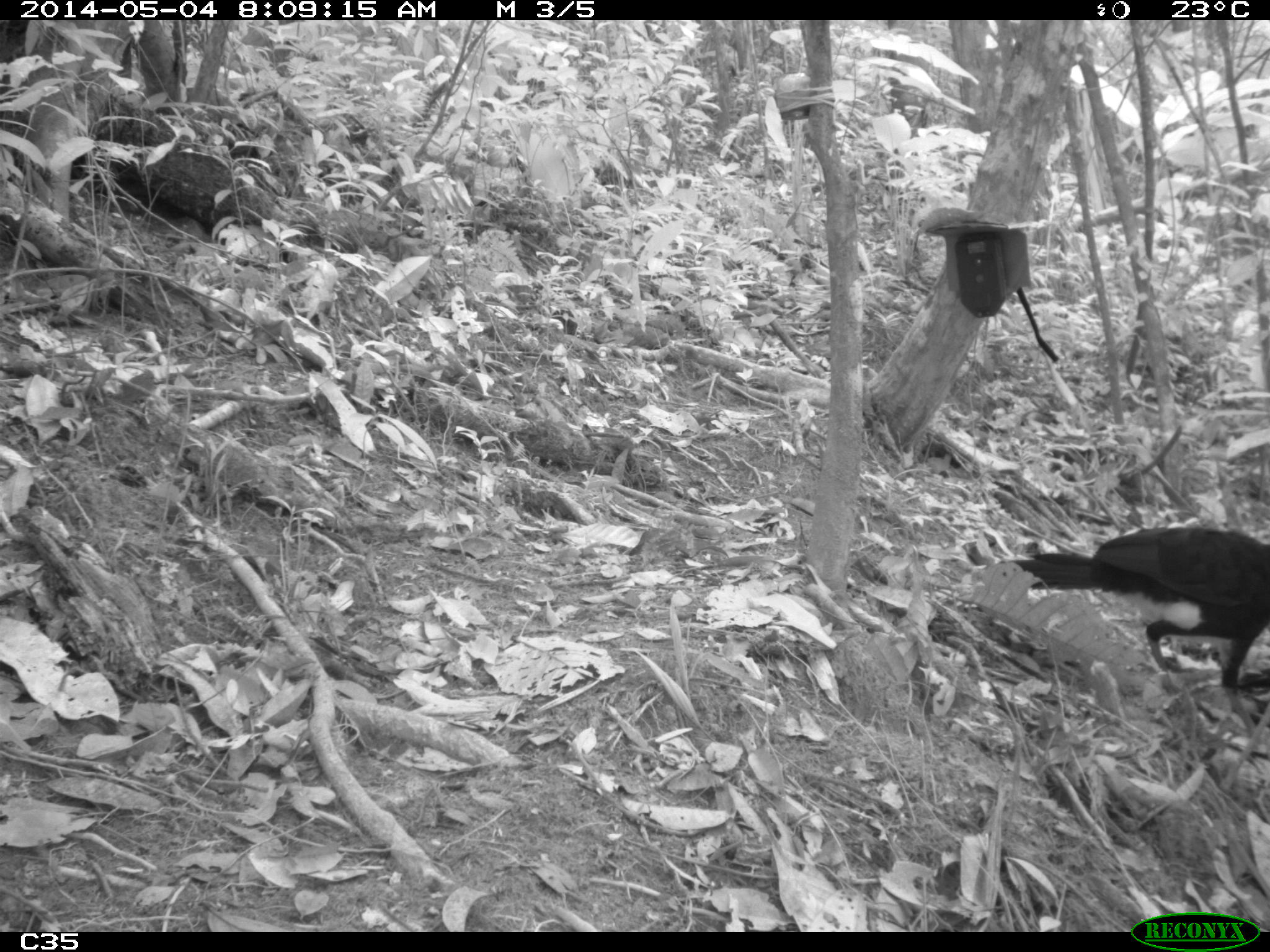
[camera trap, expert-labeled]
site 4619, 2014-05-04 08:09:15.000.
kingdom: Animalia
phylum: Chordata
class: Aves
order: Galliformes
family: Cracidae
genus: Crax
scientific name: Crax alector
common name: black curassow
Crax alector (black curassow), count 2, age adult, sex female.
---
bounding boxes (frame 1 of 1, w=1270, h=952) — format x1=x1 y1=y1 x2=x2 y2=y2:
crax alector: x1=997 y1=527 x2=1270 y2=688